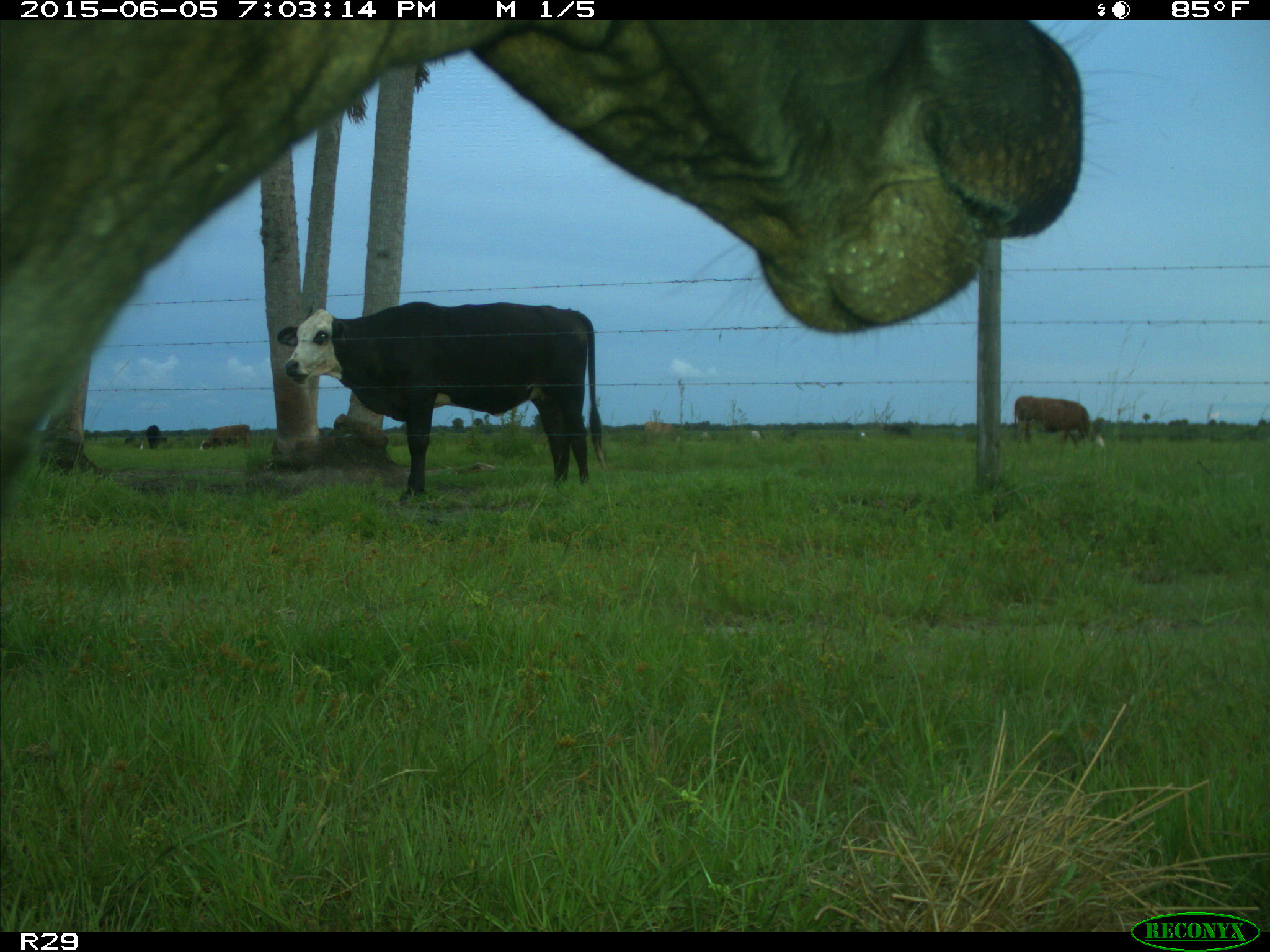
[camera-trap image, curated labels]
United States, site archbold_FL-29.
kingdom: Animalia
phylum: Chordata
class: Mammalia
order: Artiodactyla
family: Bovidae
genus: Bos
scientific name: Bos taurus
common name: domestic cow